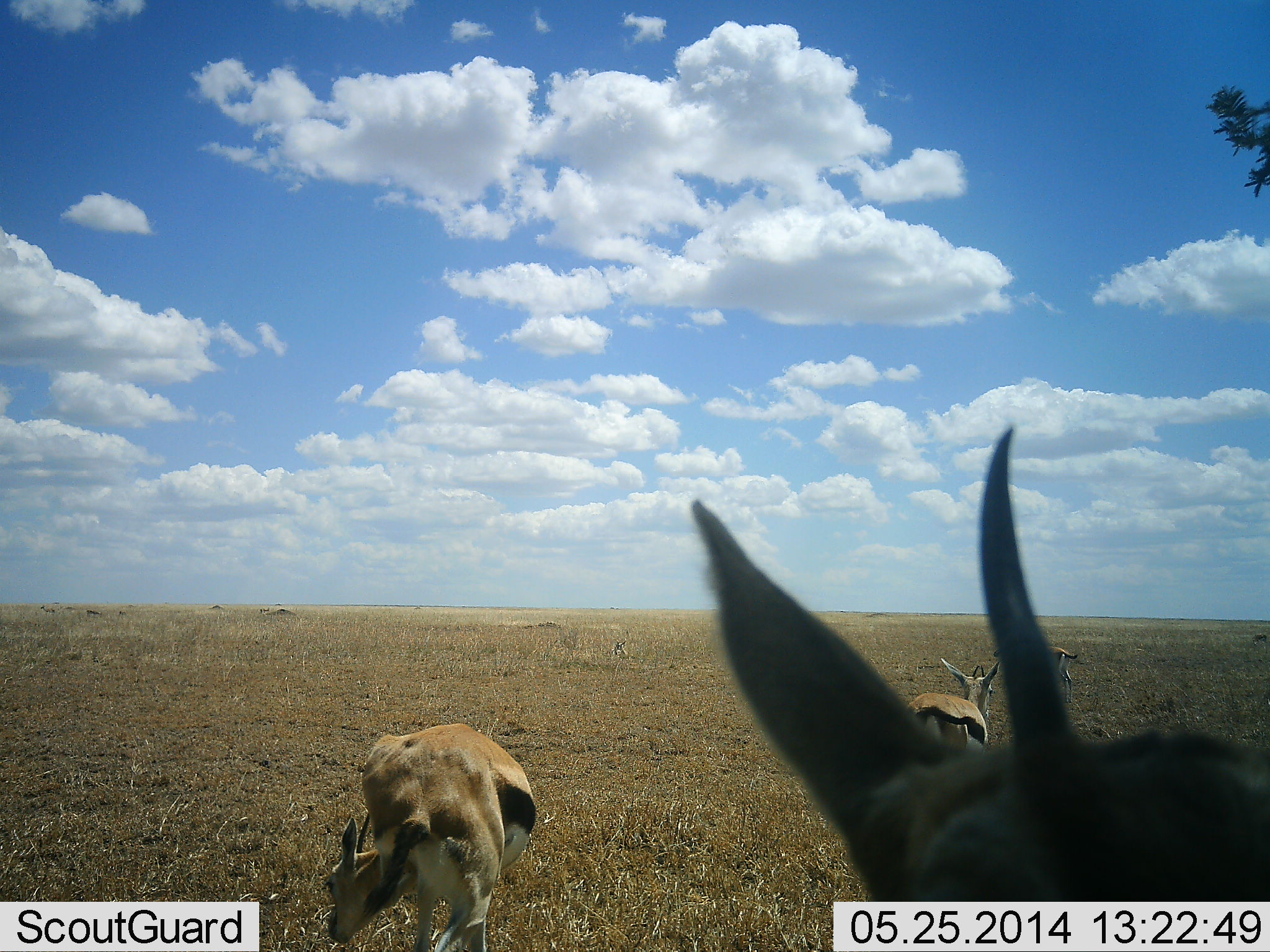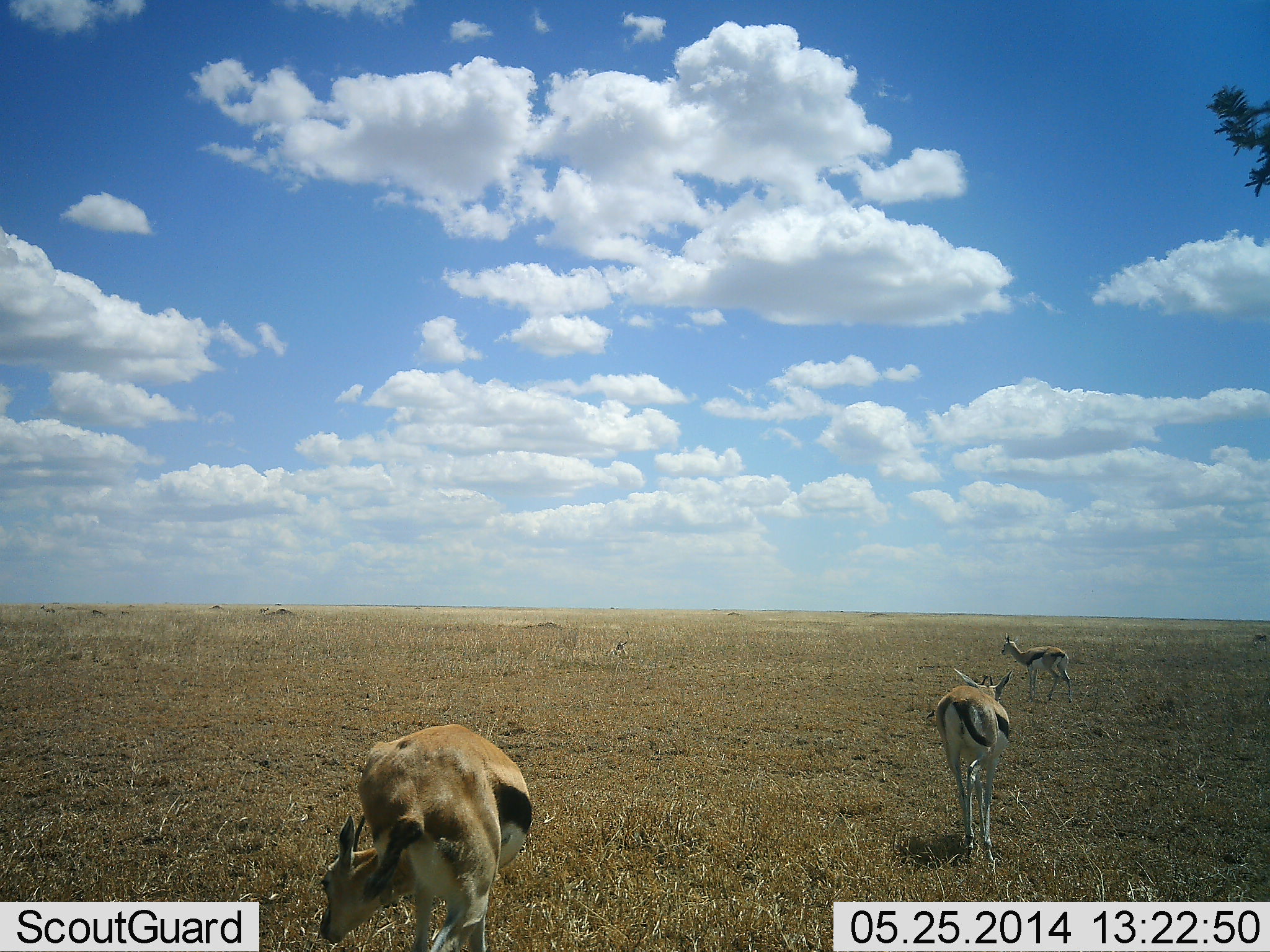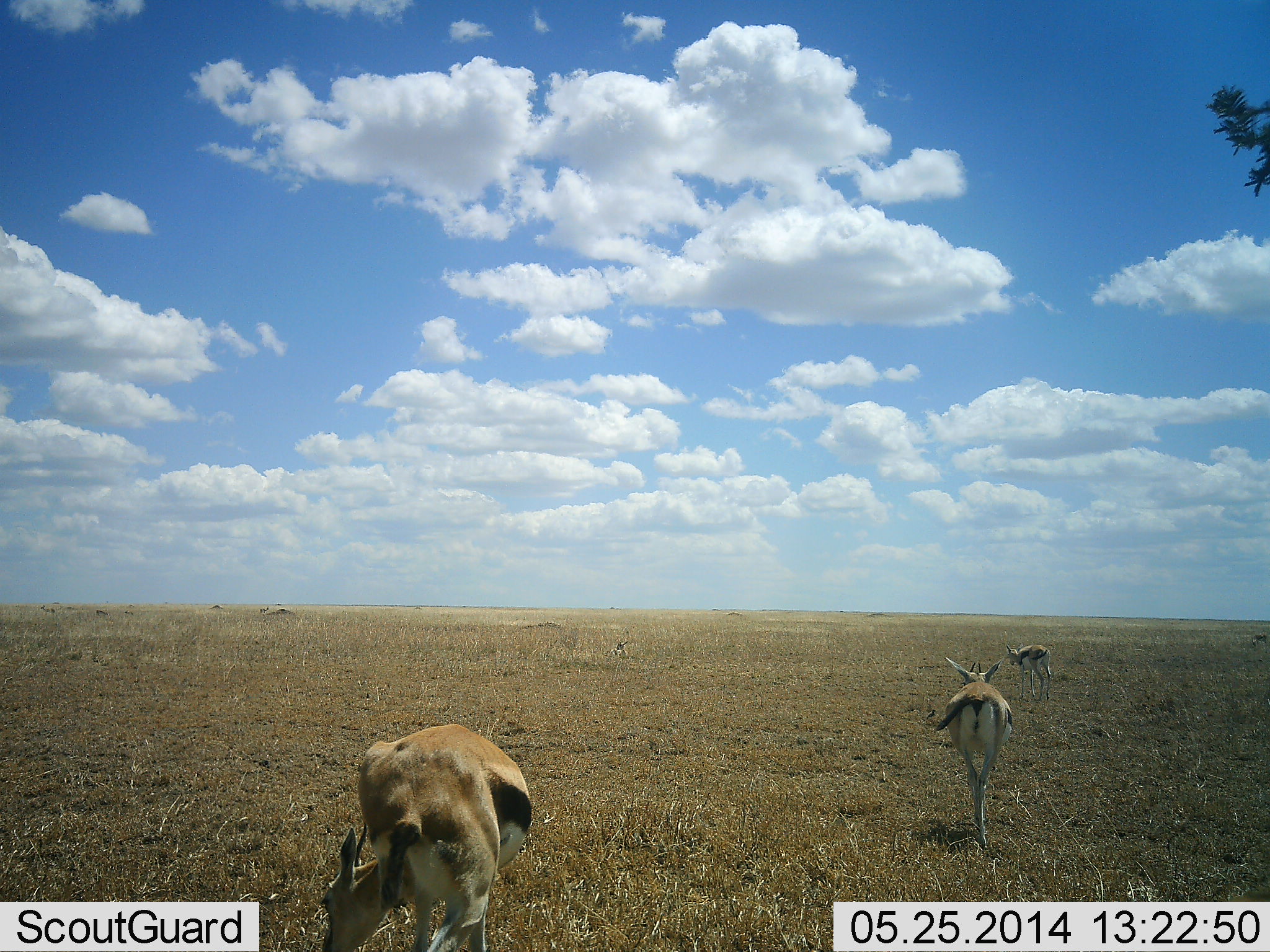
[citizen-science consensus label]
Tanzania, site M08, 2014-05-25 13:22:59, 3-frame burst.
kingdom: Animalia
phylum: Chordata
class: Mammalia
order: Artiodactyla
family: Bovidae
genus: Eudorcas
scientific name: Eudorcas thomsonii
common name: thomson's gazelle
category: gazellethomsons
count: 4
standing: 90%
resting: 0%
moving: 90%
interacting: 0%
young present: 0%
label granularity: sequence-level